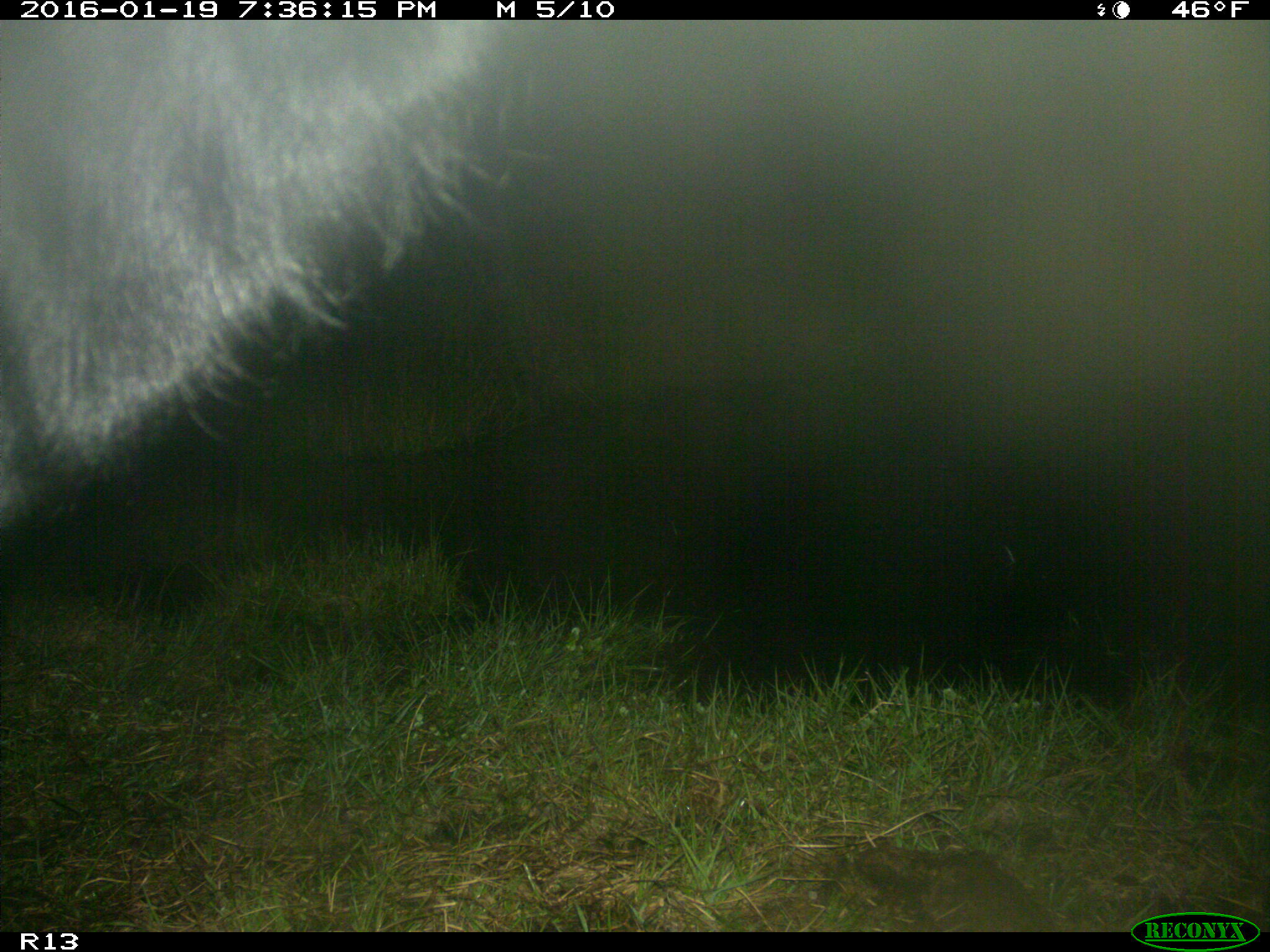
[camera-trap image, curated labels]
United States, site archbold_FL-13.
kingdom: Animalia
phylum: Chordata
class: Mammalia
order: Artiodactyla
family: Bovidae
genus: Bos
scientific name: Bos taurus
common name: domestic cow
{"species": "Bos taurus (domestic cow)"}